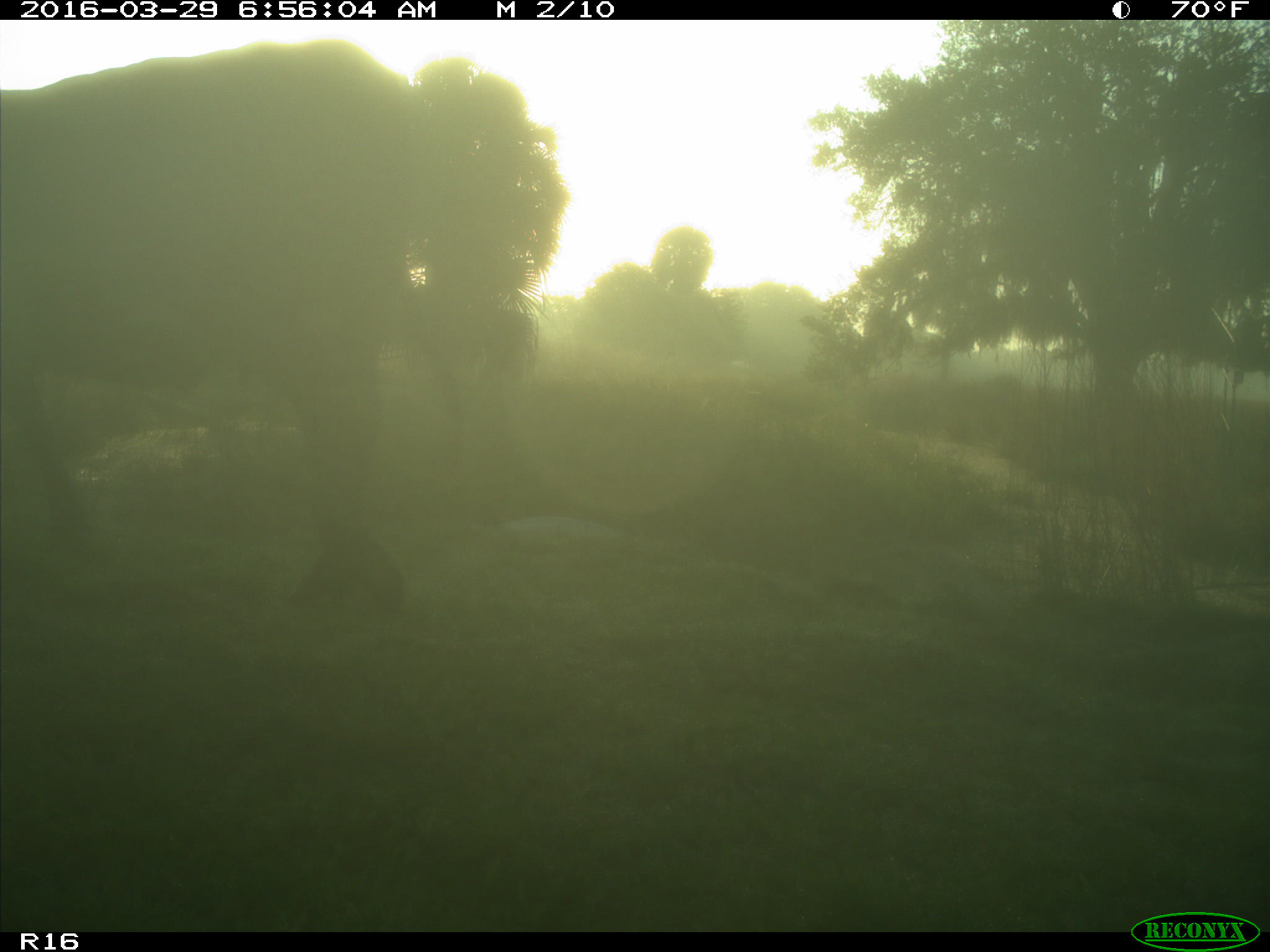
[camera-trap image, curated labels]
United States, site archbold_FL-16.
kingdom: Animalia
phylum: Chordata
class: Mammalia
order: Artiodactyla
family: Bovidae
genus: Bos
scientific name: Bos taurus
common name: domestic cow